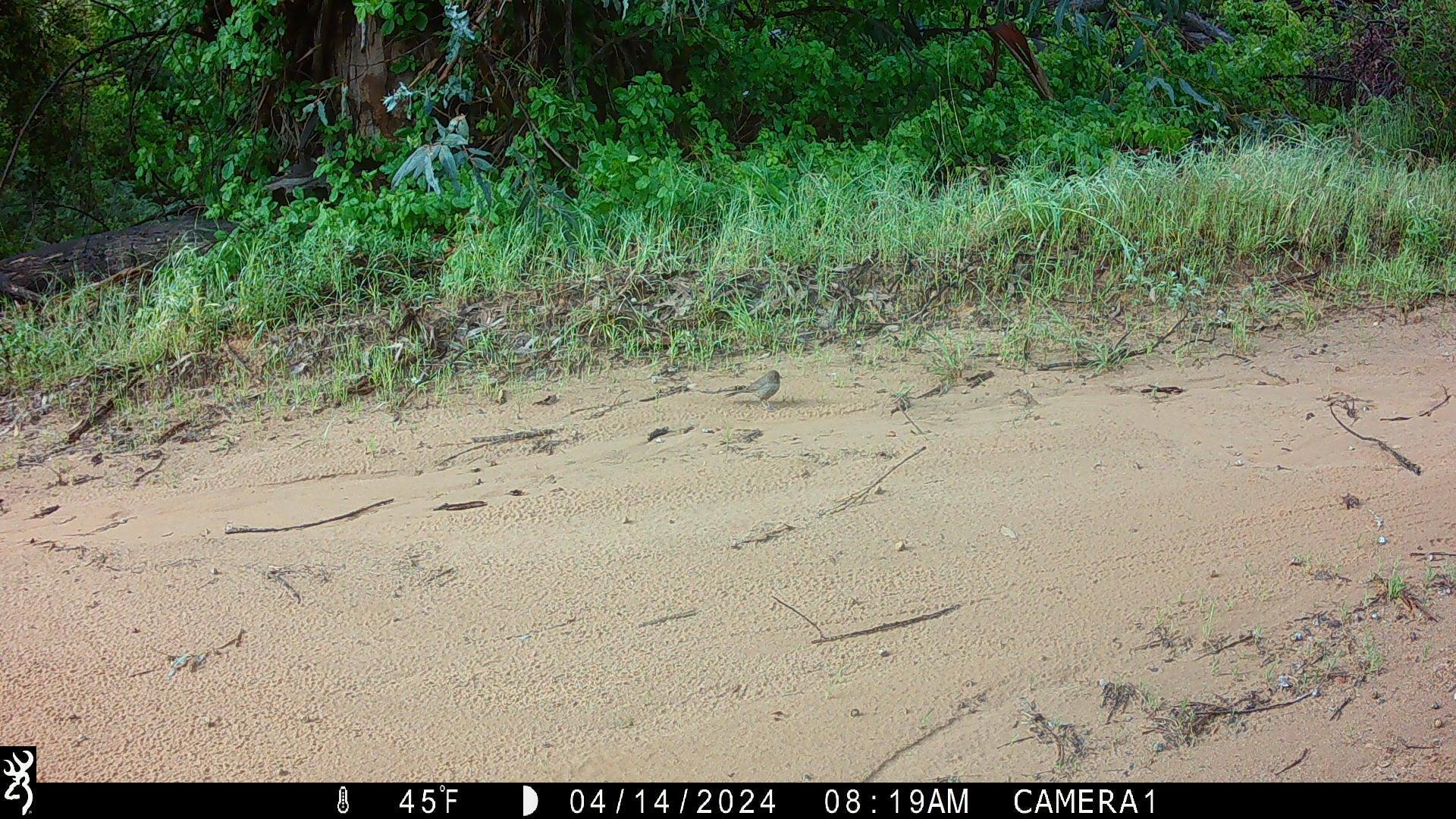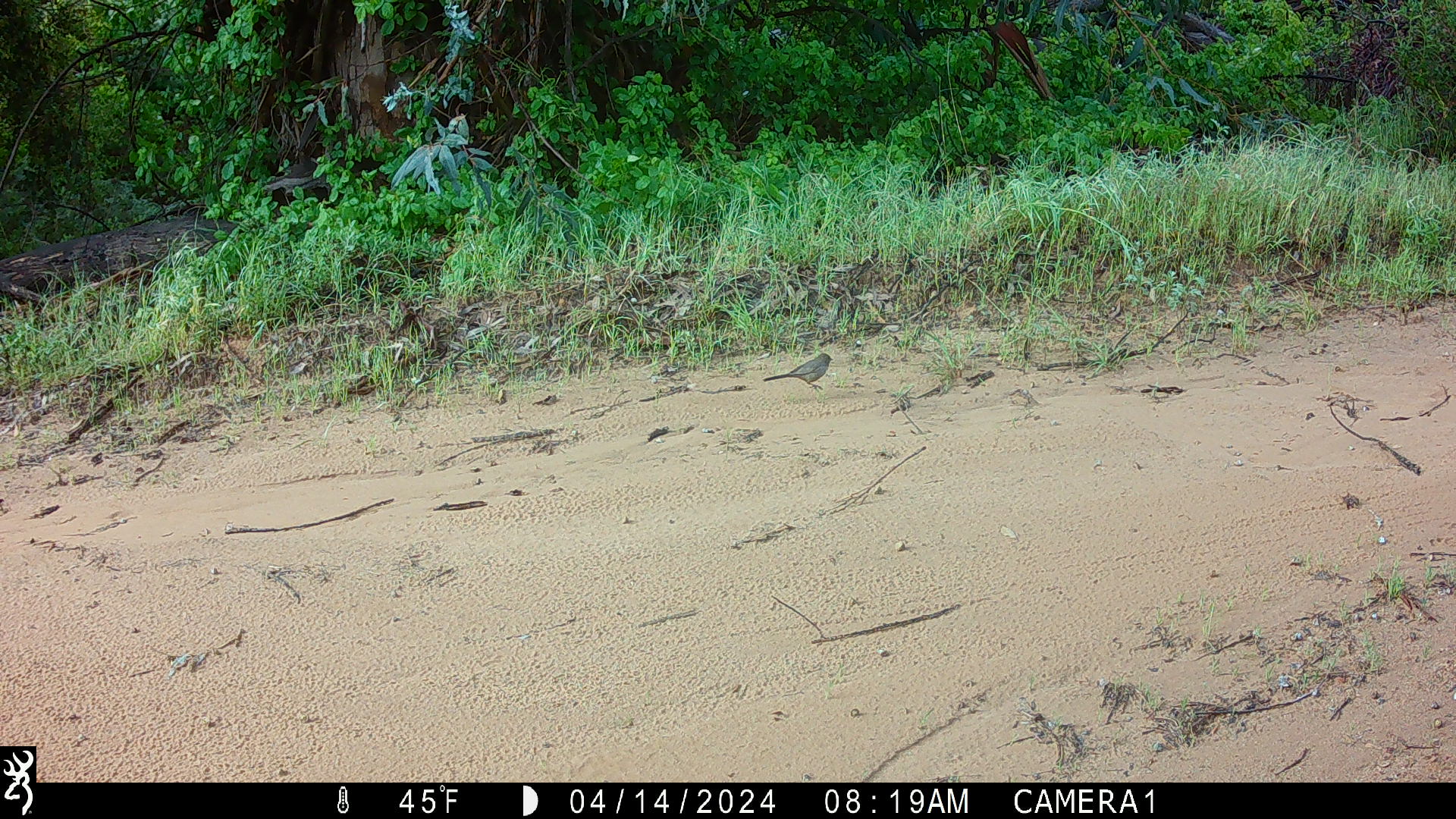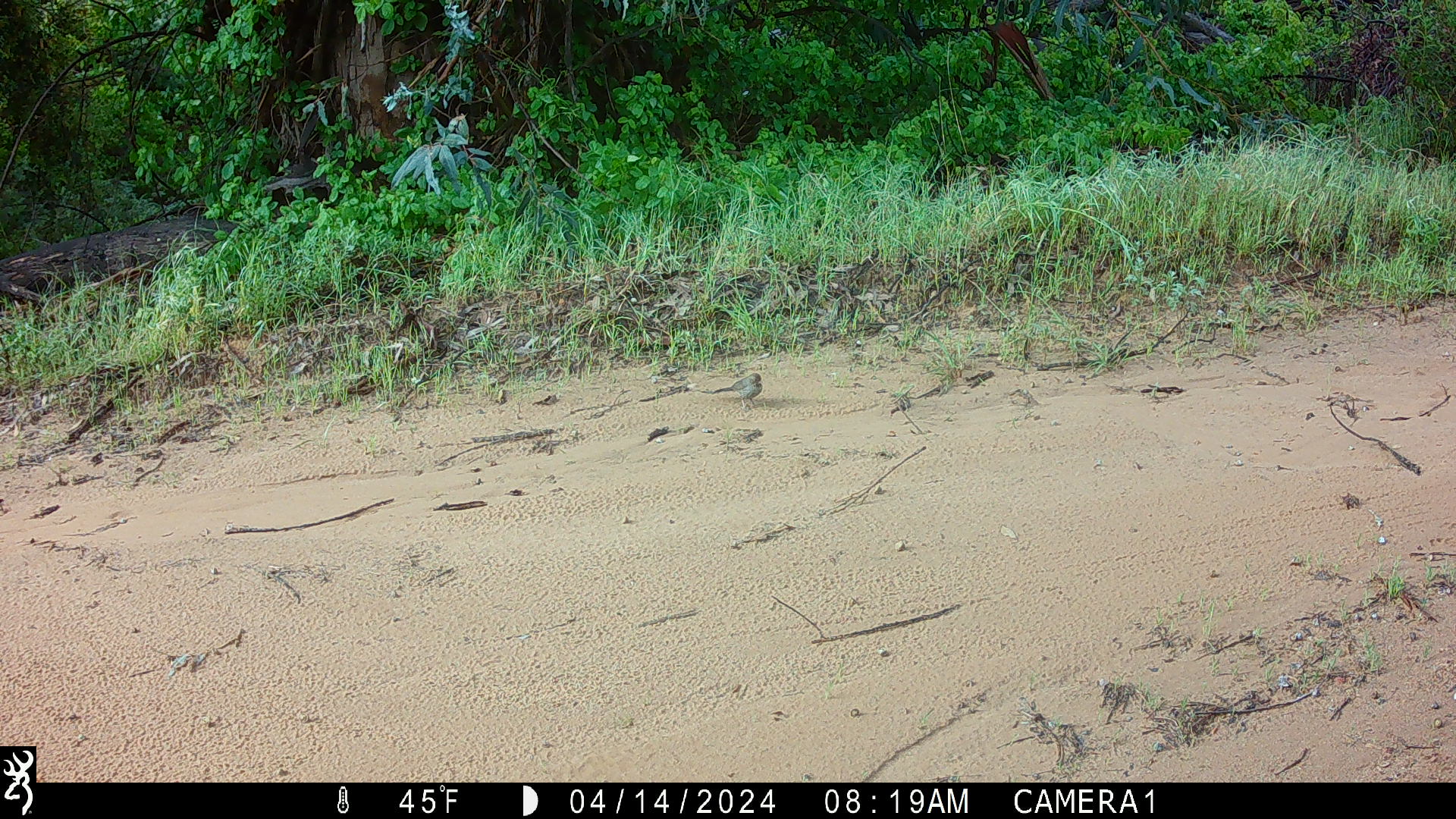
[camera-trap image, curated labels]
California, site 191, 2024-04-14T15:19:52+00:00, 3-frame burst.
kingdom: Animalia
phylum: Chordata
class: Aves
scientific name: Aves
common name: bird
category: unknown bird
Unknown bird (bird) (Aves).